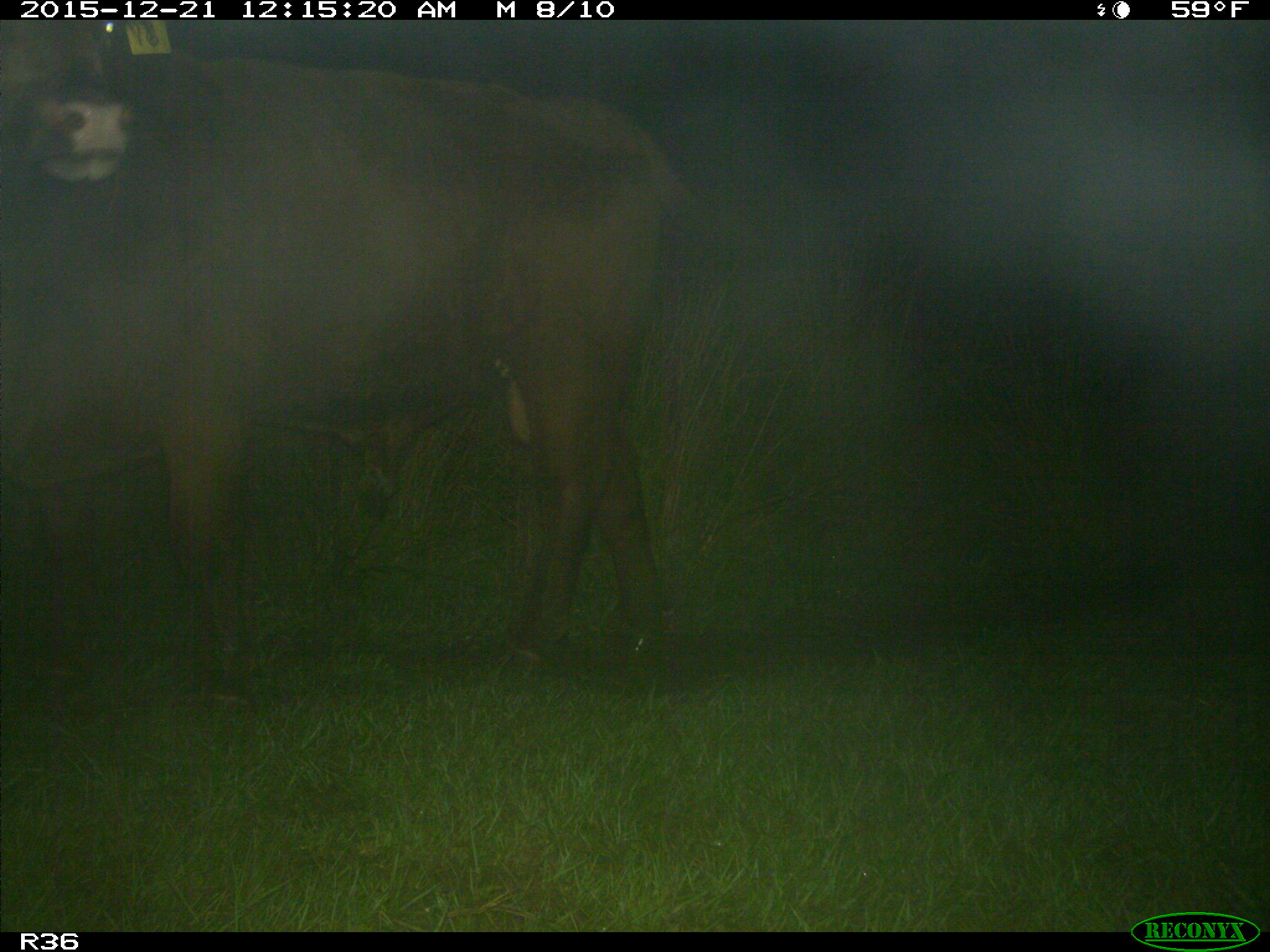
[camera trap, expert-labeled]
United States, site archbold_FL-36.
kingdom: Animalia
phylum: Chordata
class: Mammalia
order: Artiodactyla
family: Bovidae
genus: Bos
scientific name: Bos taurus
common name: domestic cow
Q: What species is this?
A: Bos taurus (domestic cow).